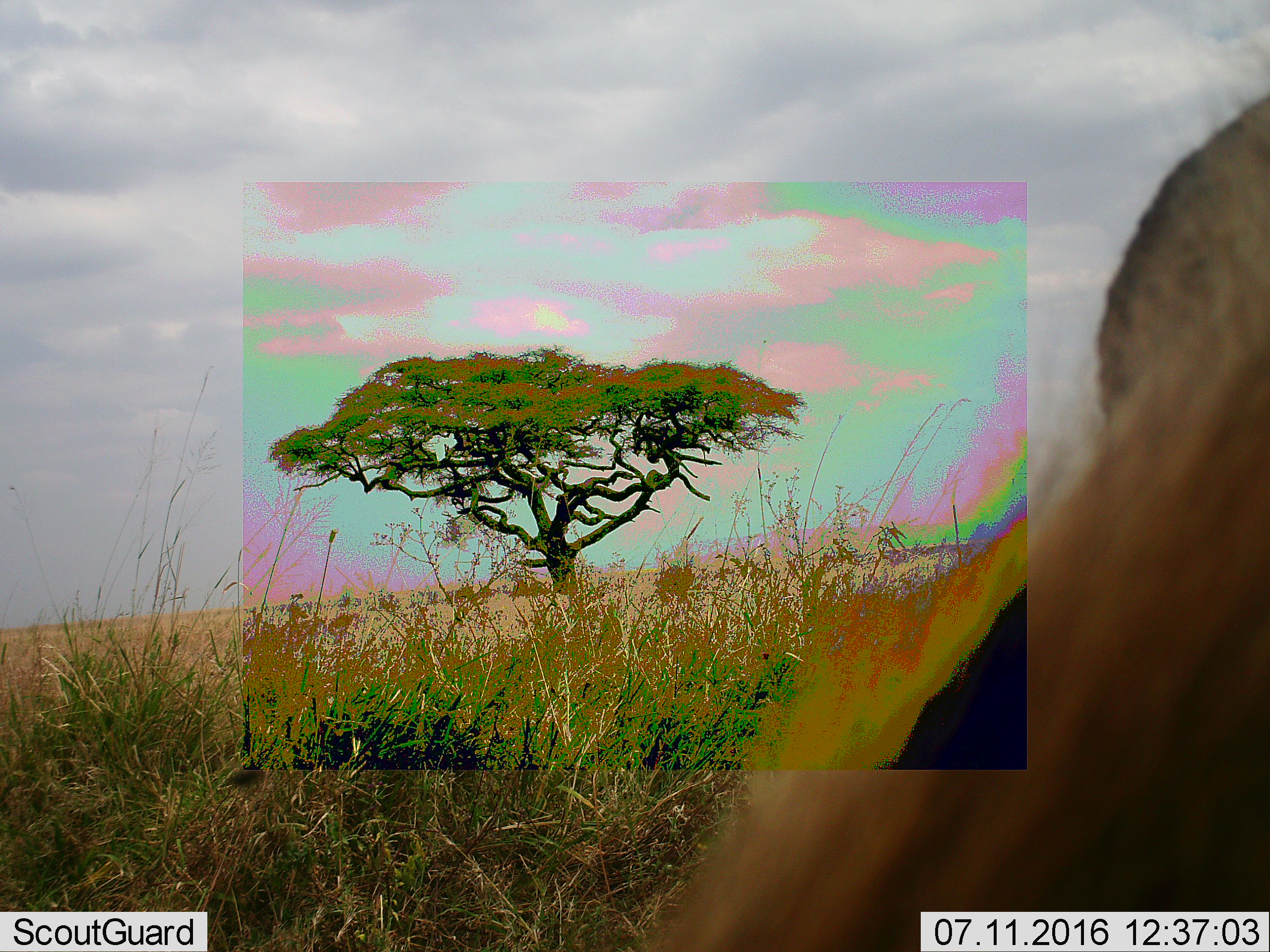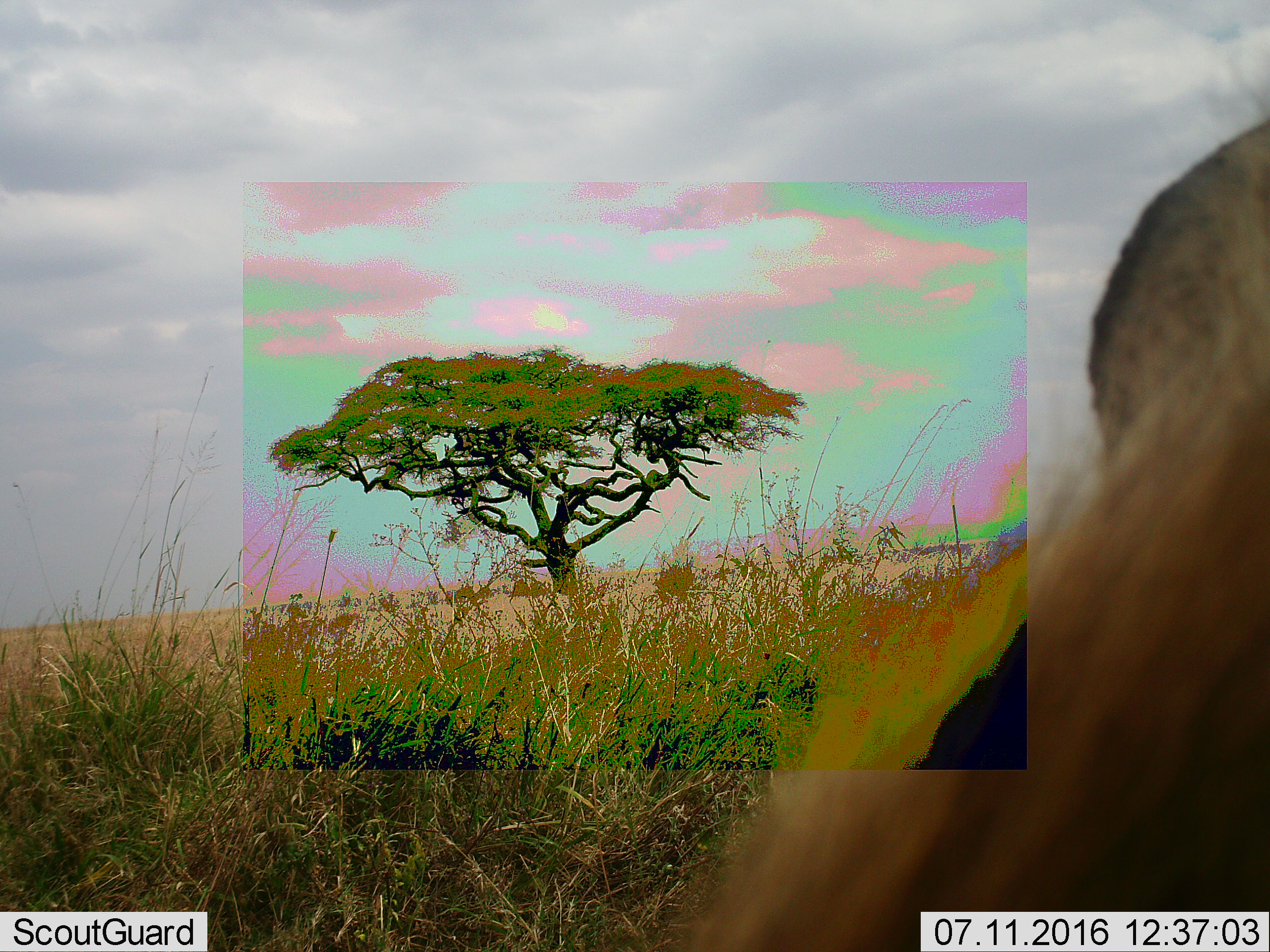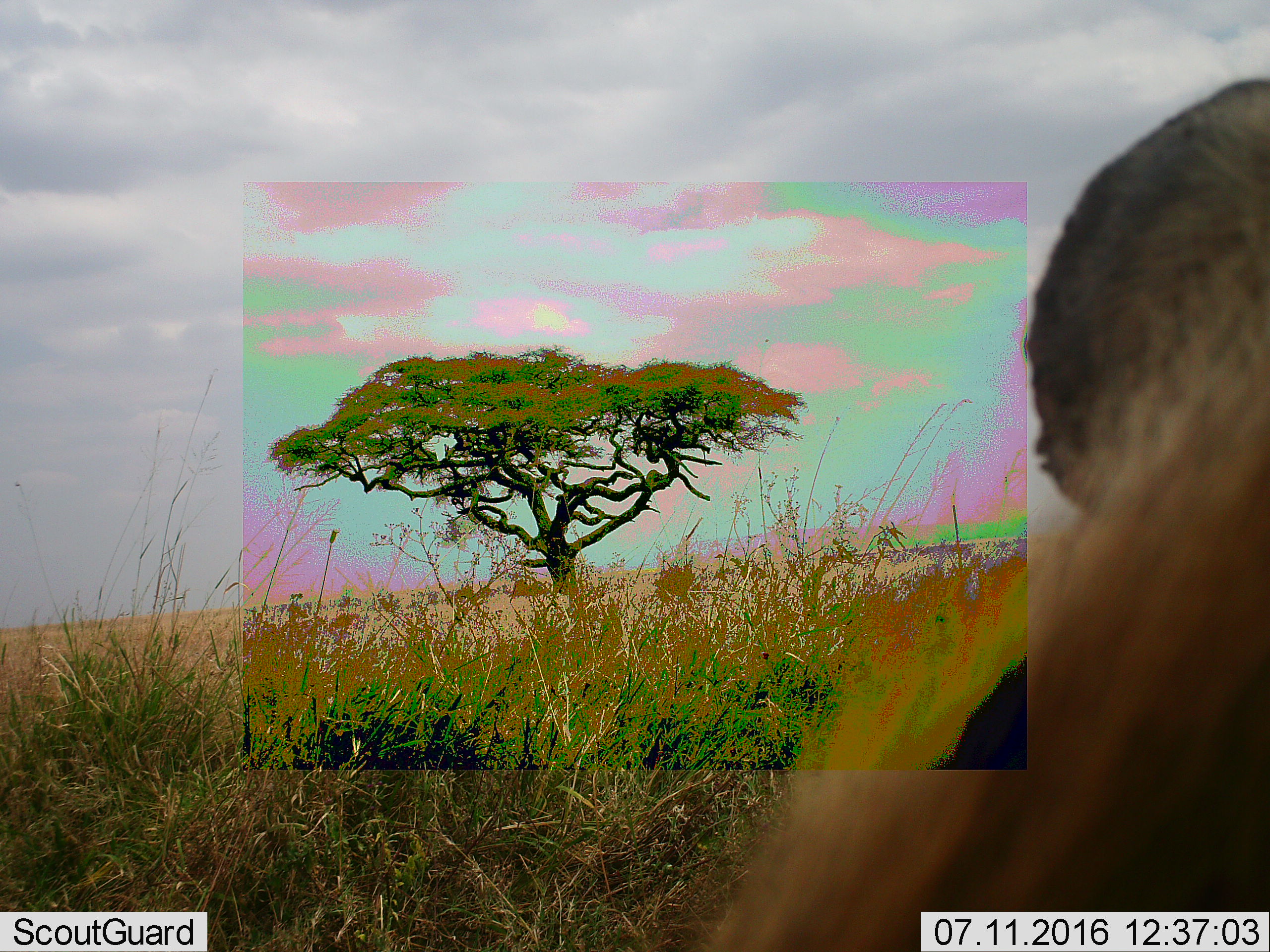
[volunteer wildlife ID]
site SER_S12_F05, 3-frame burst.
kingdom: Animalia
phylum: Chordata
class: Mammalia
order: Carnivora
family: Hyaenidae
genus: Crocuta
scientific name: Crocuta crocuta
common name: spotted hyena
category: hyenaspotted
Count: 1.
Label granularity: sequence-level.